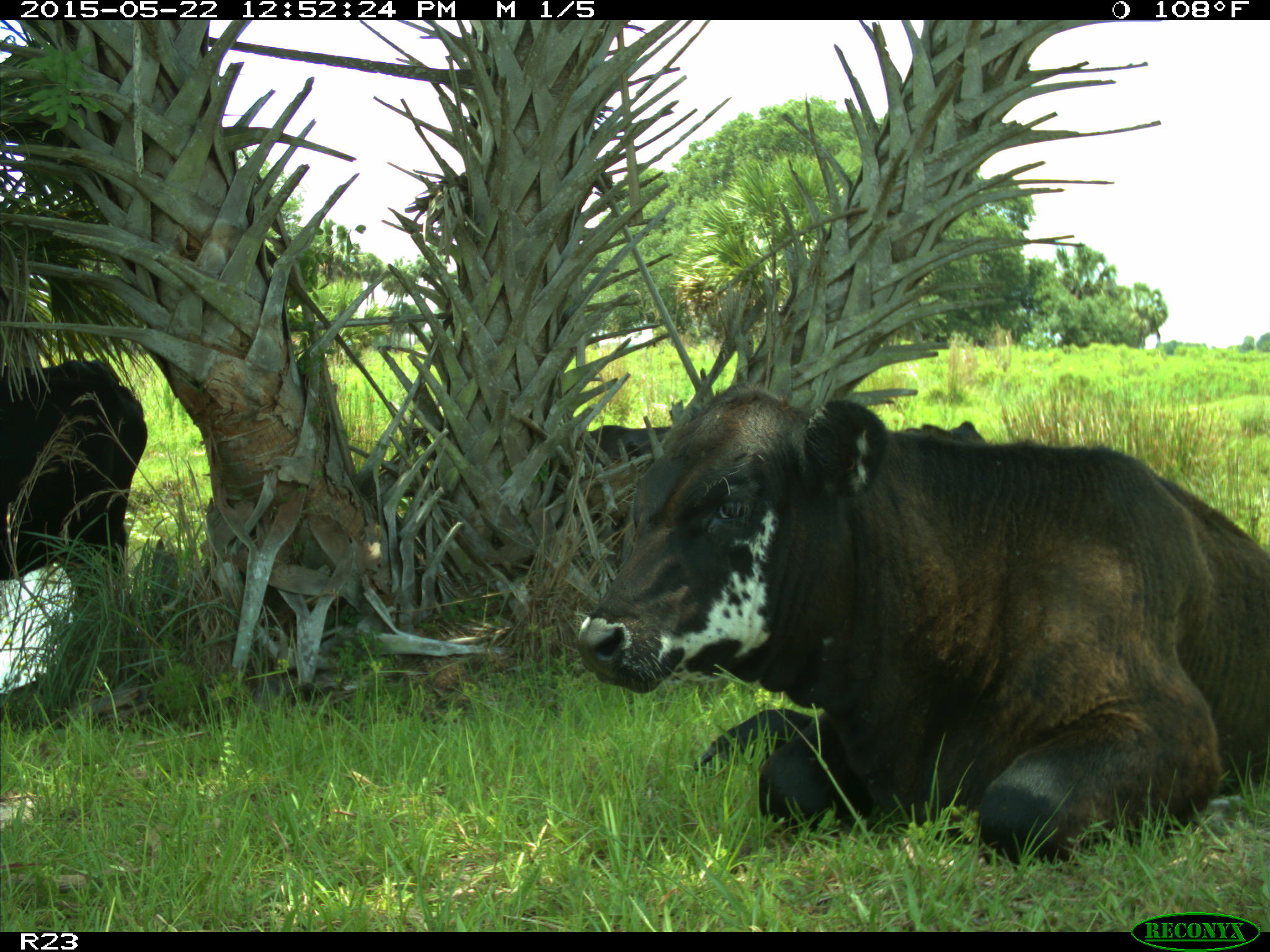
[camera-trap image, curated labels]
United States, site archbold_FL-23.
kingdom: Animalia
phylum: Chordata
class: Mammalia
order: Artiodactyla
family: Suidae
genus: Sus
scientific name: Sus scrofa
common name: wild boar